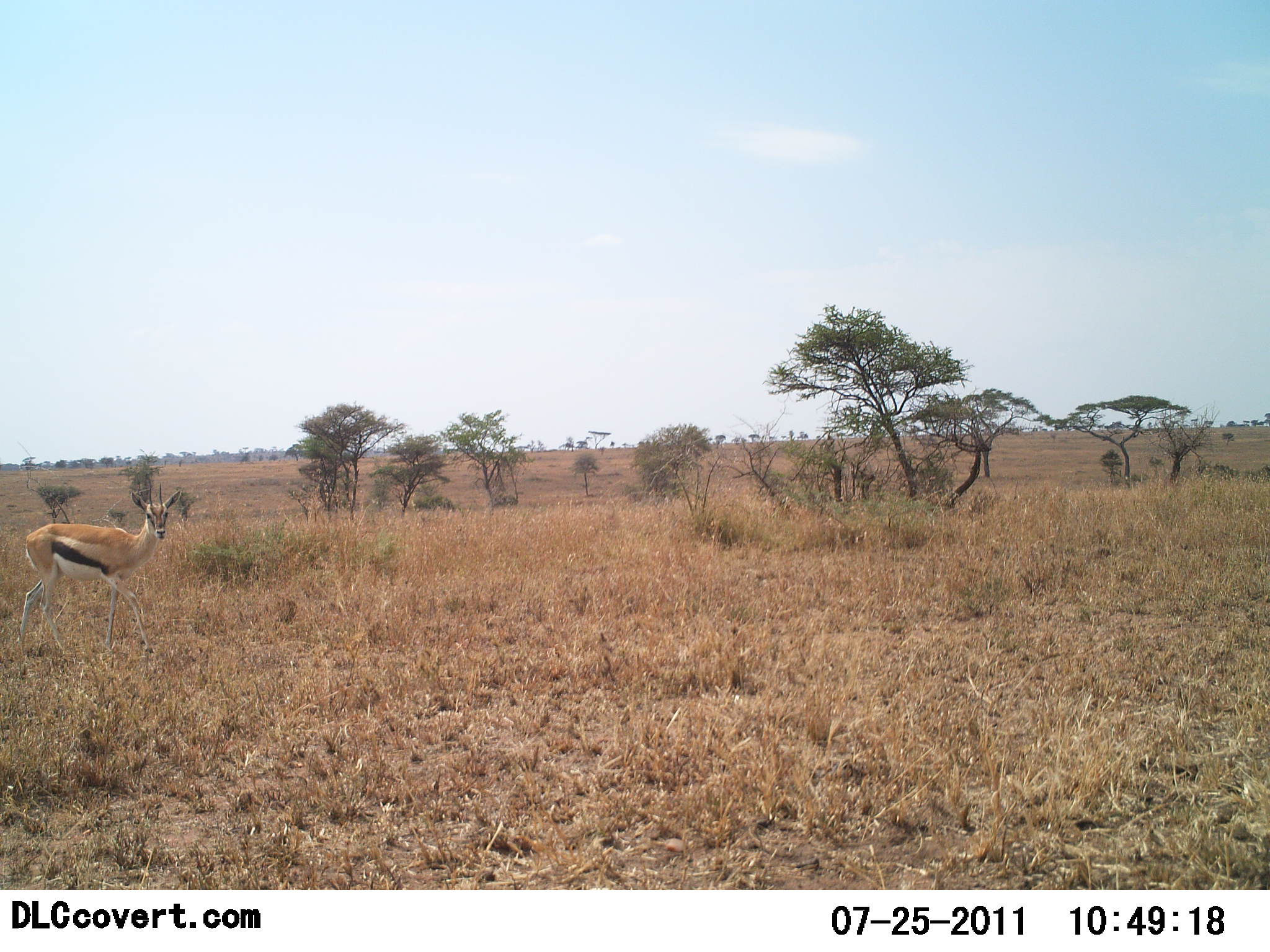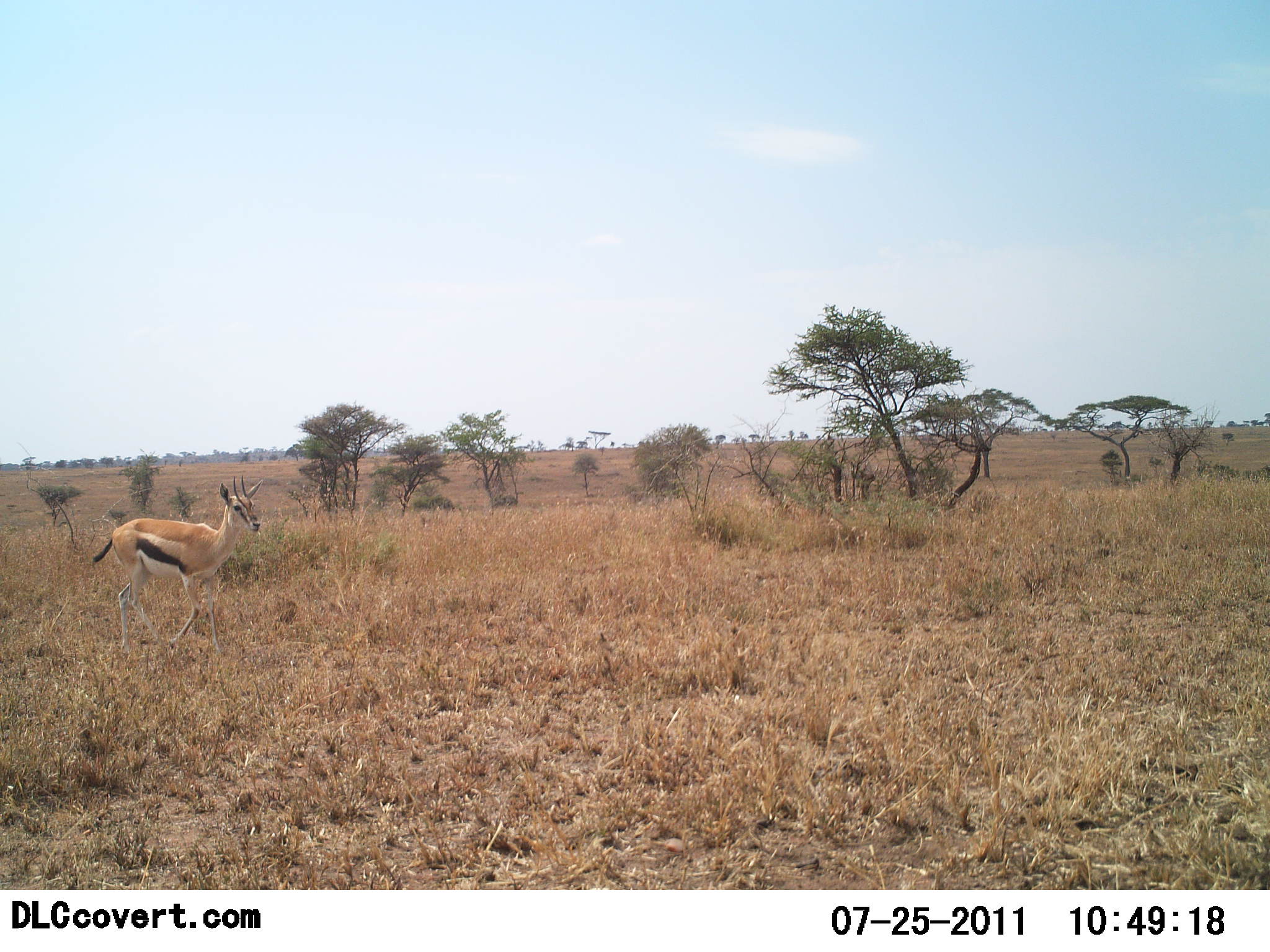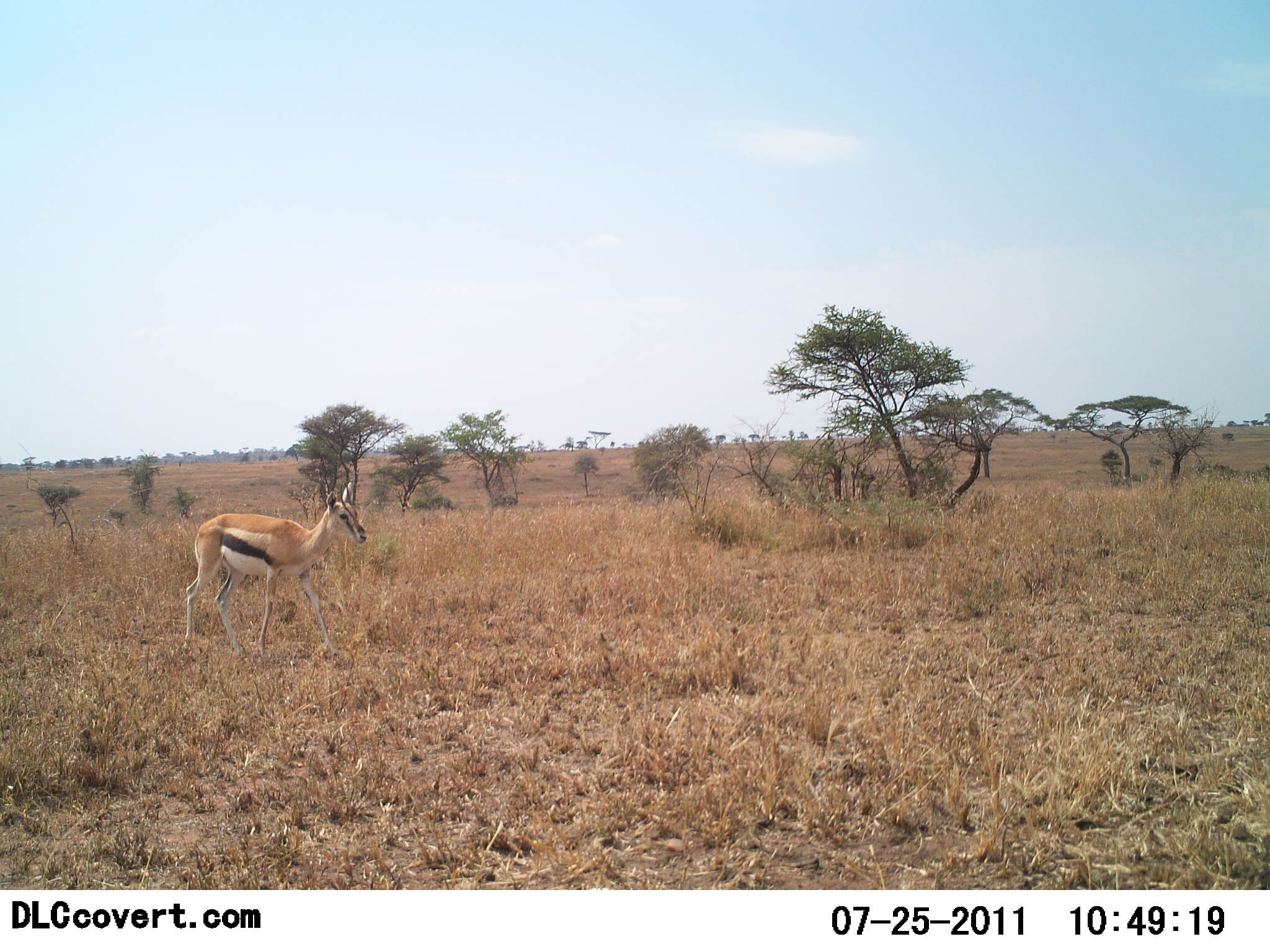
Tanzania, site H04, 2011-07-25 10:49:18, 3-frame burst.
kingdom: Animalia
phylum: Chordata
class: Mammalia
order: Artiodactyla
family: Bovidae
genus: Eudorcas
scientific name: Eudorcas thomsonii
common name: thomson's gazelle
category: gazellethomsons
Gazellethomsons (thomson's gazelle) (Eudorcas thomsonii), count 1. Behavior (volunteer vote fractions): standing 9%, resting 0%, moving 100%, interacting 0%. Young present (vote fraction): 0%. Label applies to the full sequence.